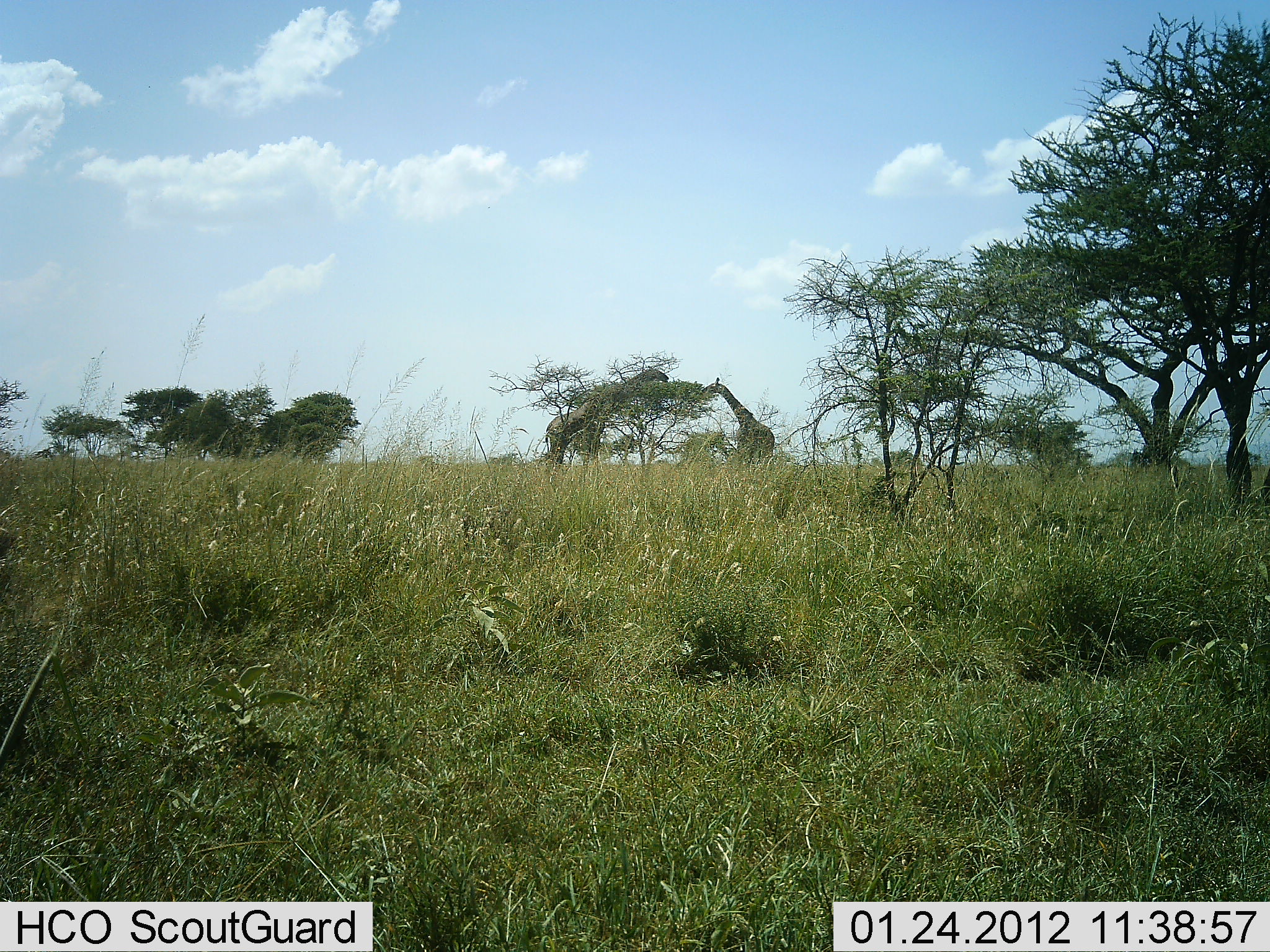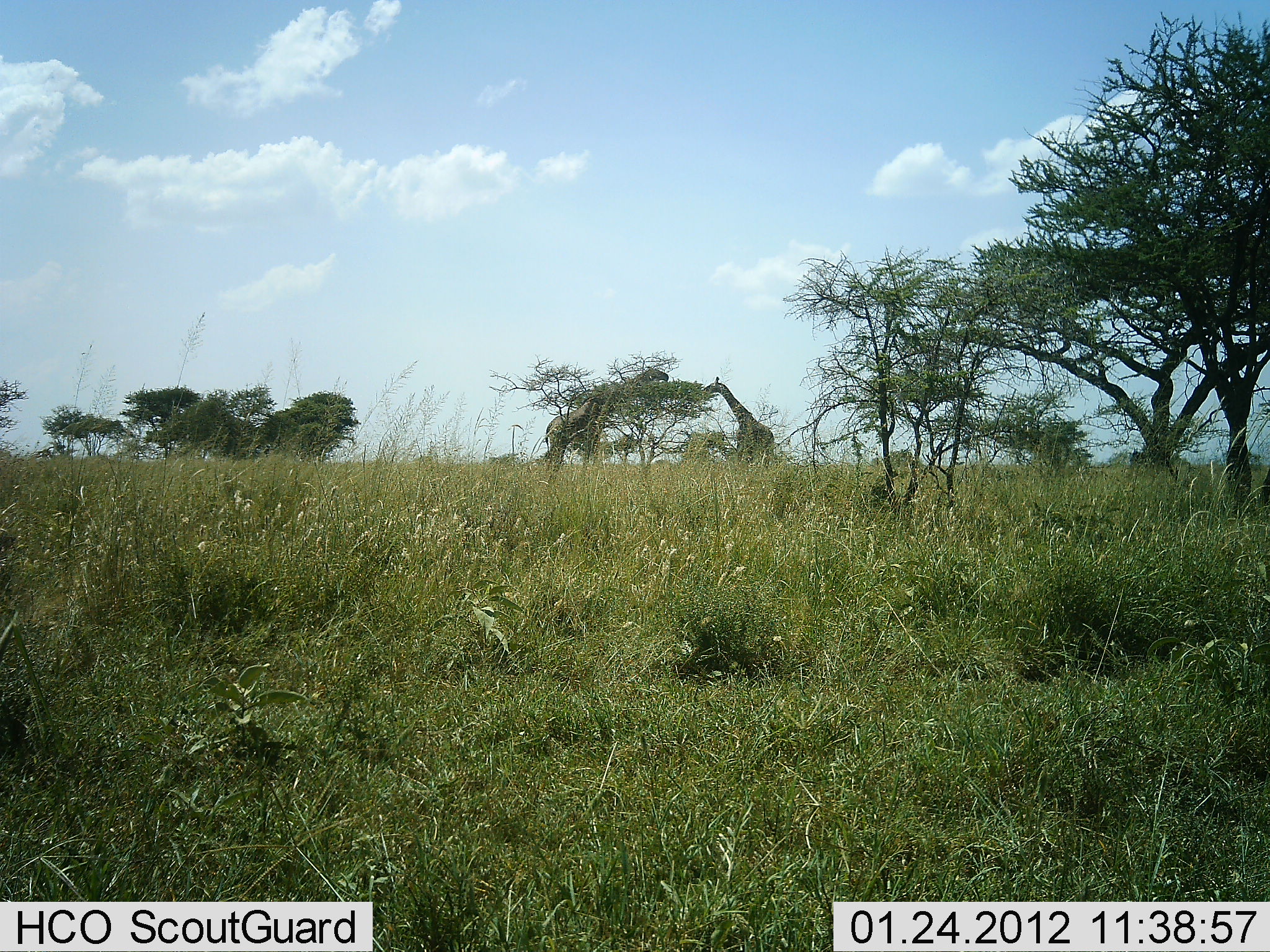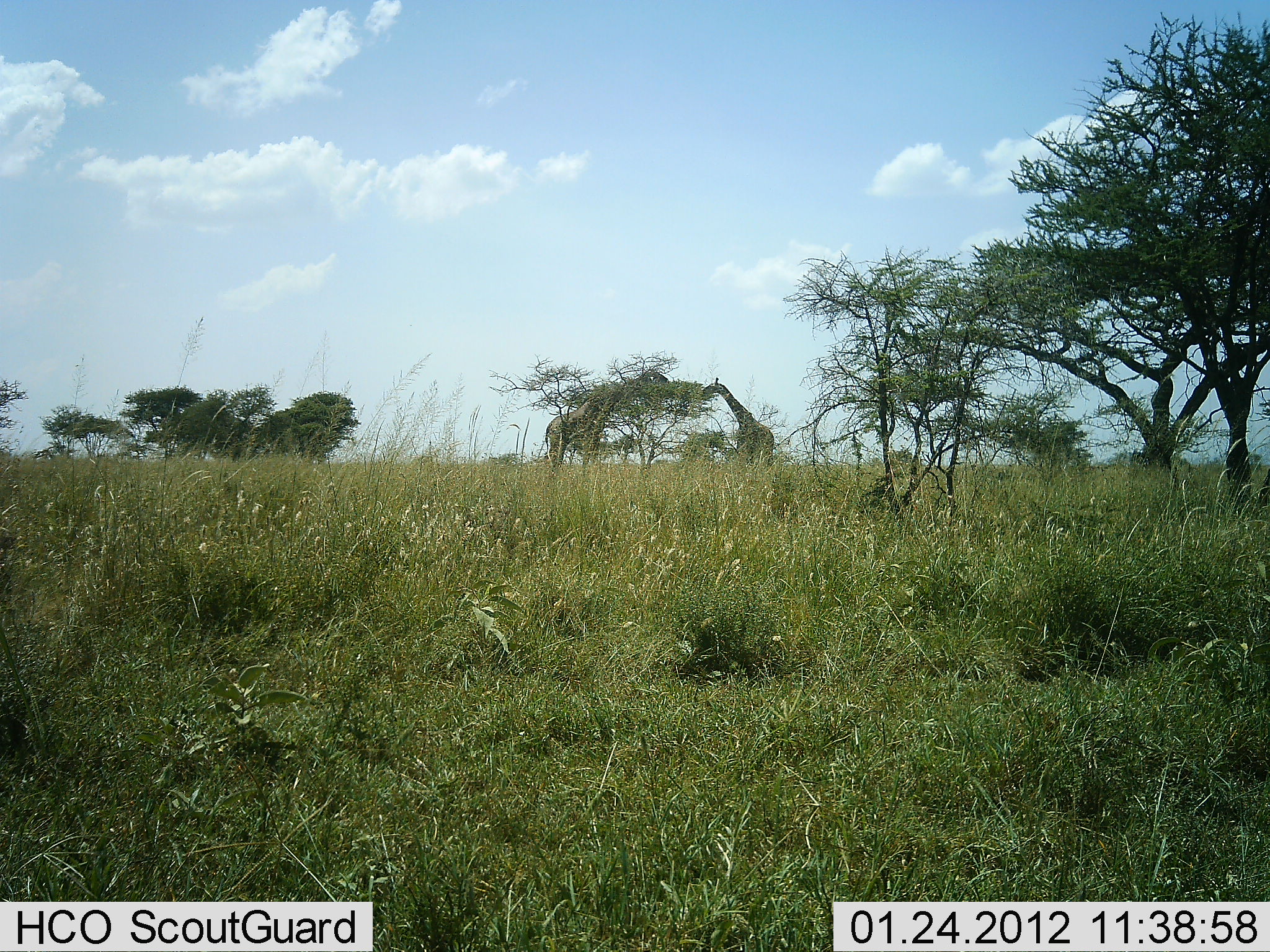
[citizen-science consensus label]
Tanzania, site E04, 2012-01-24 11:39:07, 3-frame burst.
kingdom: Animalia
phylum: Chordata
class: Mammalia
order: Artiodactyla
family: Giraffidae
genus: Giraffa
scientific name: Giraffa camelopardalis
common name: giraffe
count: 2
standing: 27%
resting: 0%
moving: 0%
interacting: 0%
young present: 9%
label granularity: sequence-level